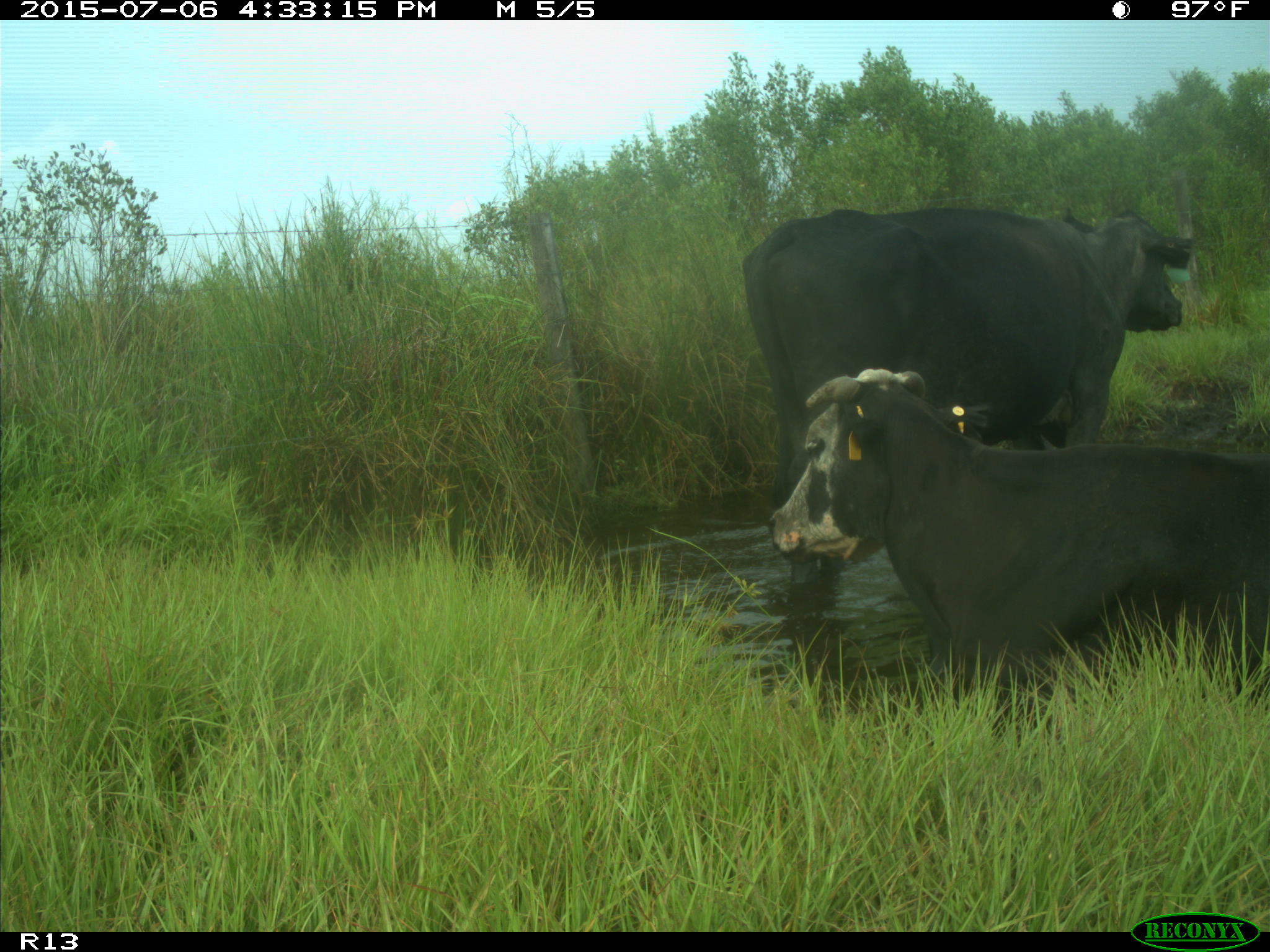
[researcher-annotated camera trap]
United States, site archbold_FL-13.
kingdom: Animalia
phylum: Chordata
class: Mammalia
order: Artiodactyla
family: Bovidae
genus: Bos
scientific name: Bos taurus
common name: domestic cow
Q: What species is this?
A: Bos taurus (domestic cow).